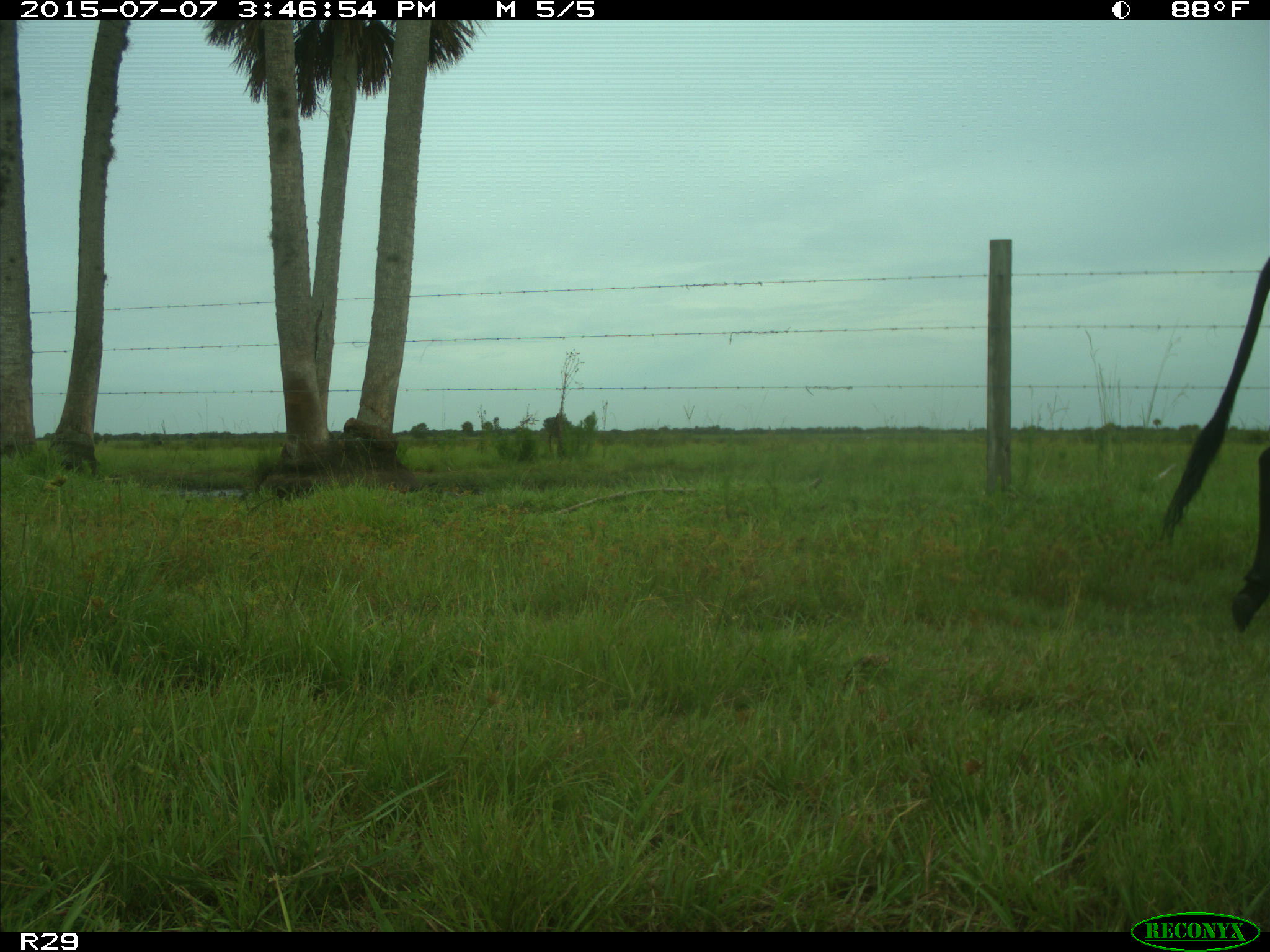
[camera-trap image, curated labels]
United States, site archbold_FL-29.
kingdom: Animalia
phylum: Chordata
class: Mammalia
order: Artiodactyla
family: Bovidae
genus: Bos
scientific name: Bos taurus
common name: domestic cow